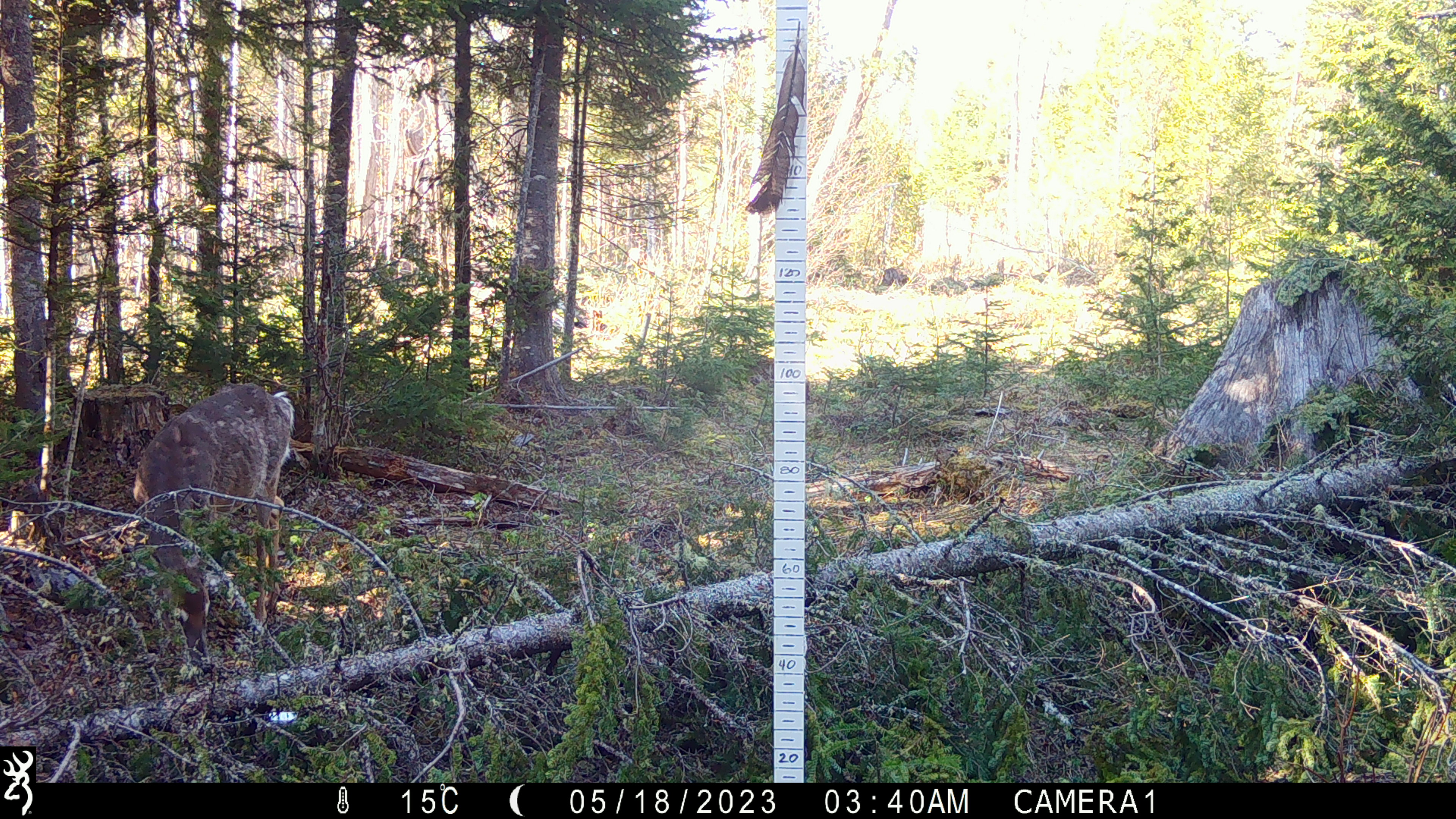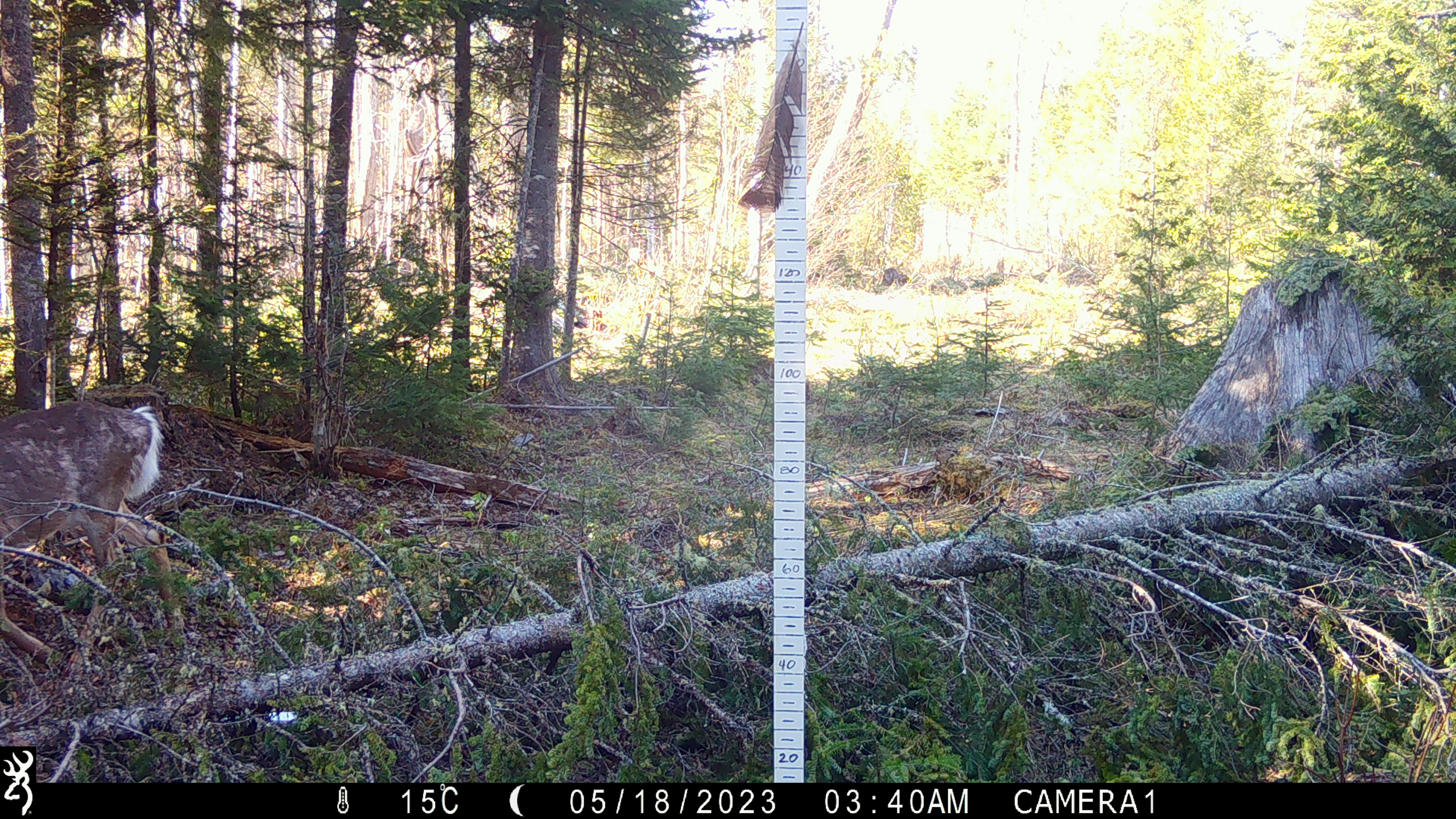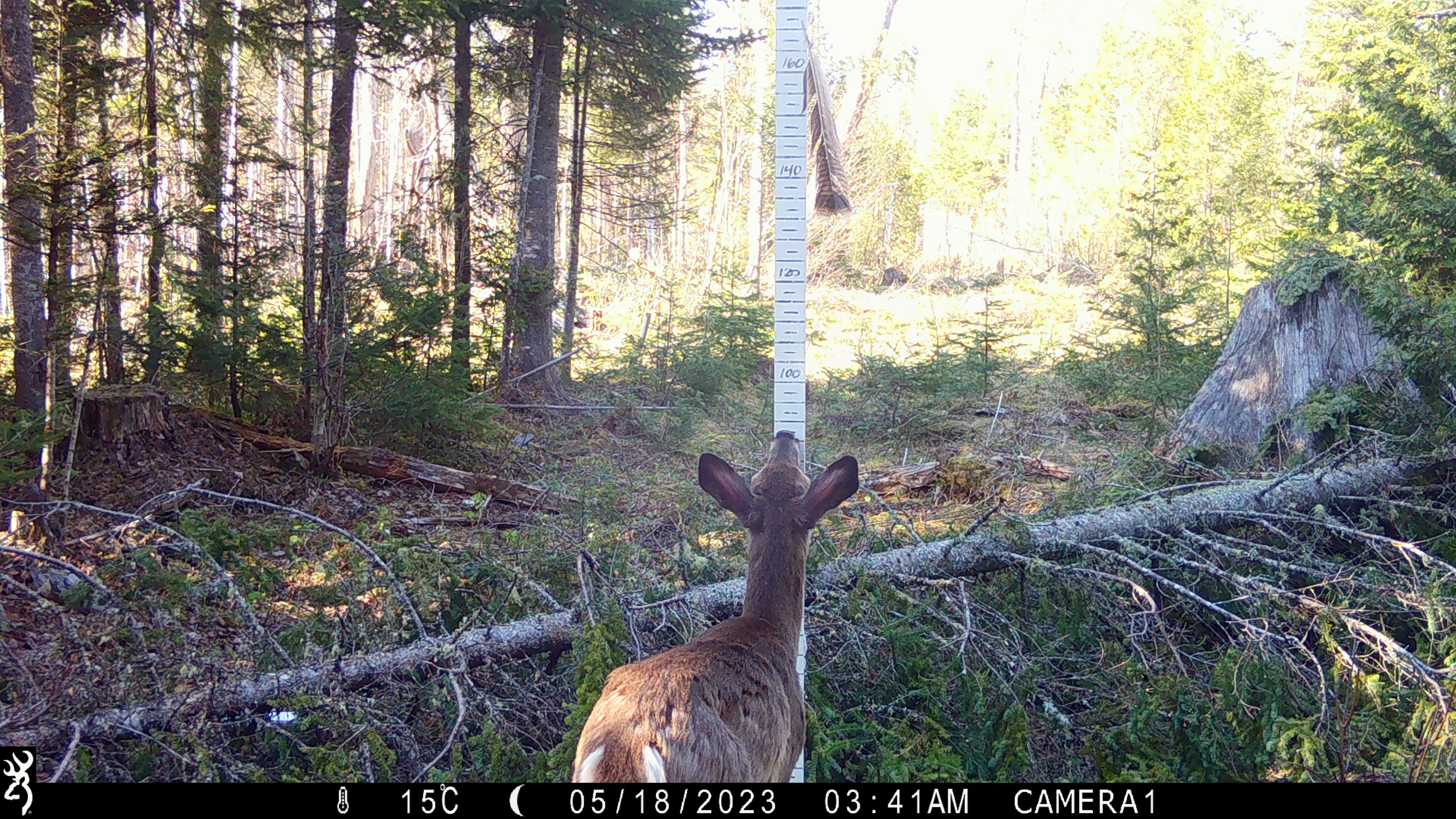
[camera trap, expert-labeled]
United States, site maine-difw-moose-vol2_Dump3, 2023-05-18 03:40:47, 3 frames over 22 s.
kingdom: Animalia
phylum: Chordata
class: Mammalia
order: Artiodactyla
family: Cervidae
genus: Odocoileus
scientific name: Odocoileus virginianus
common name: white-tailed deer